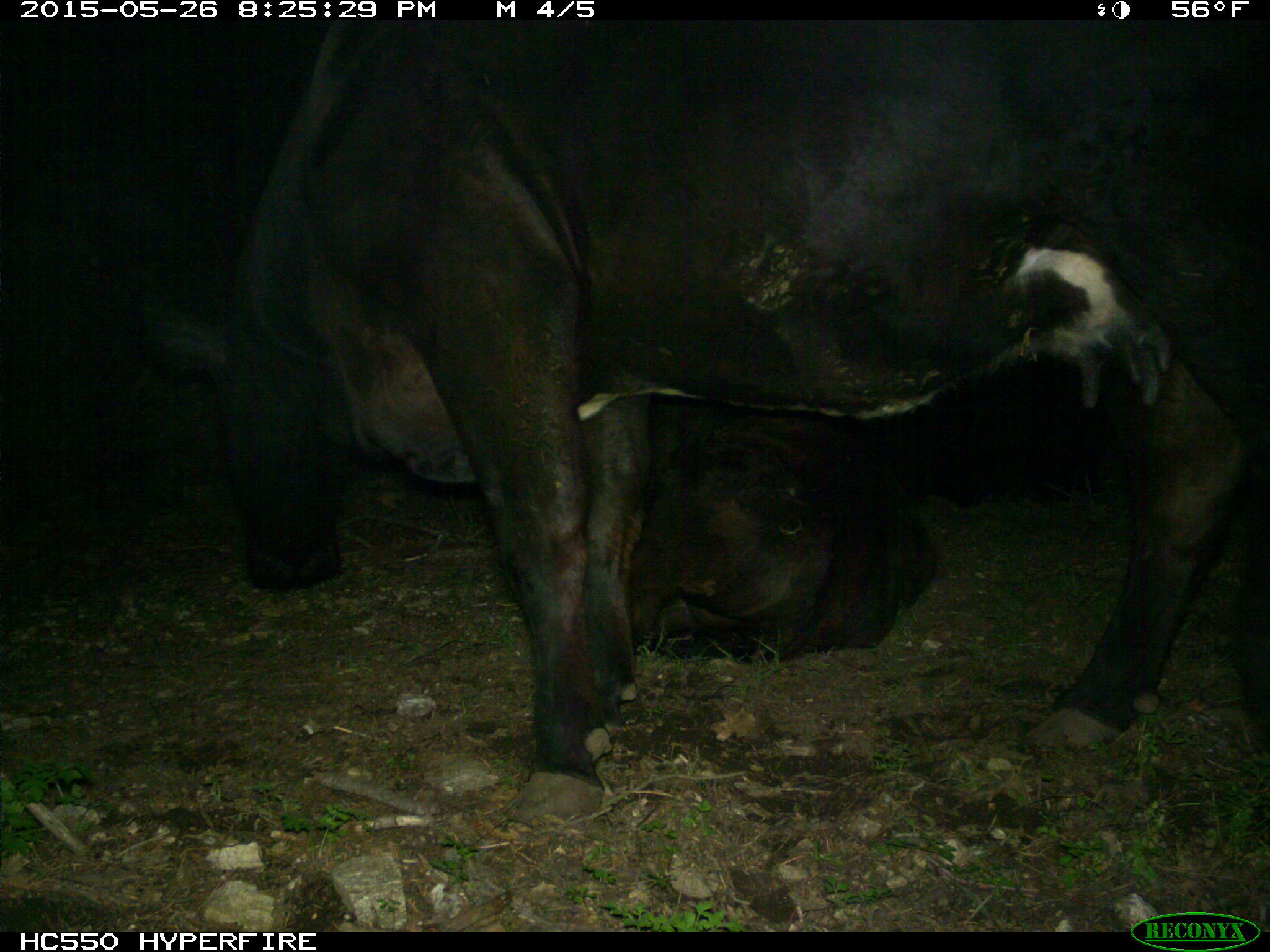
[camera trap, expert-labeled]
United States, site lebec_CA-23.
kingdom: Animalia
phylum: Chordata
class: Mammalia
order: Artiodactyla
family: Bovidae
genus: Bos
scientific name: Bos taurus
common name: domestic cow